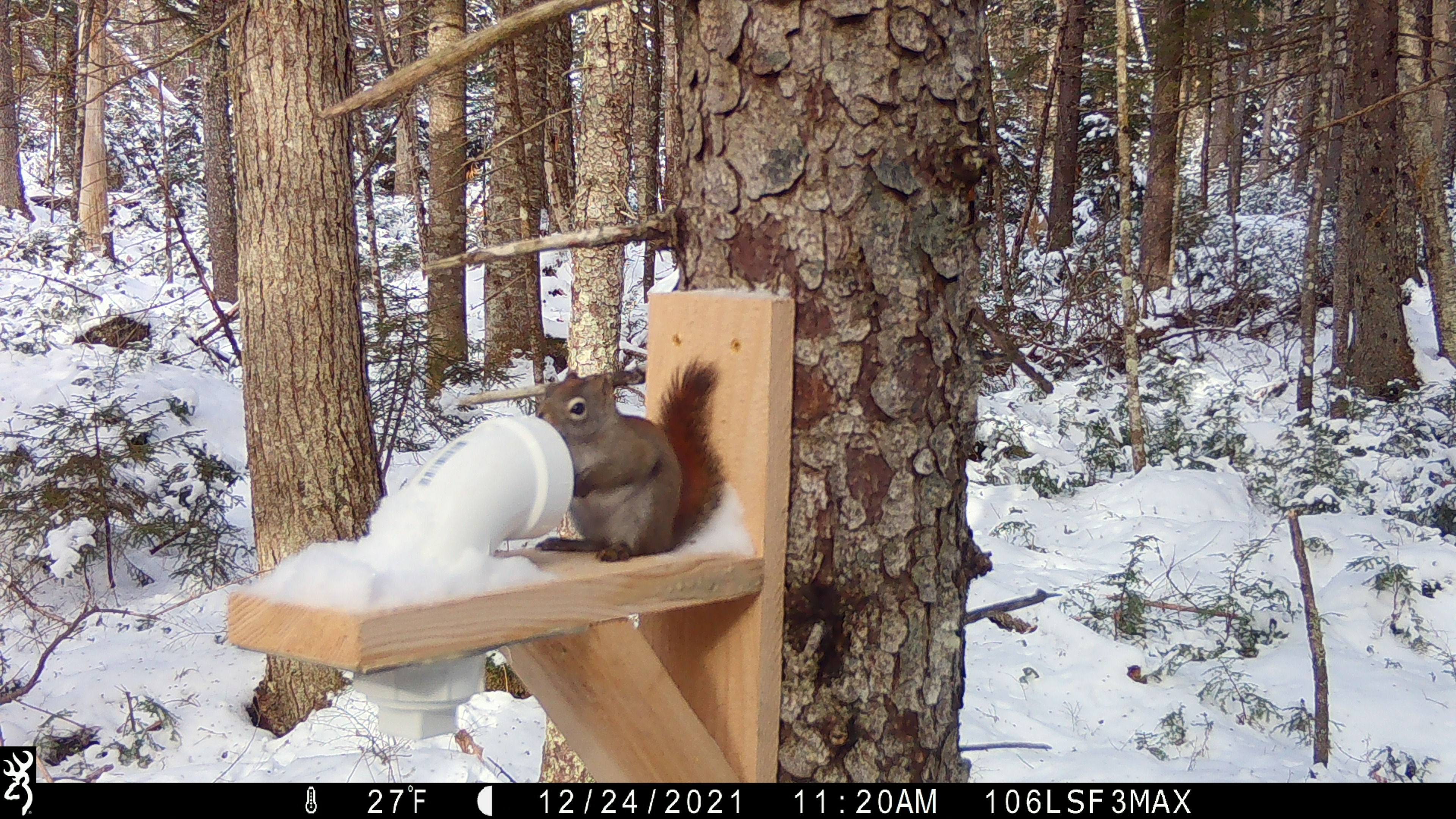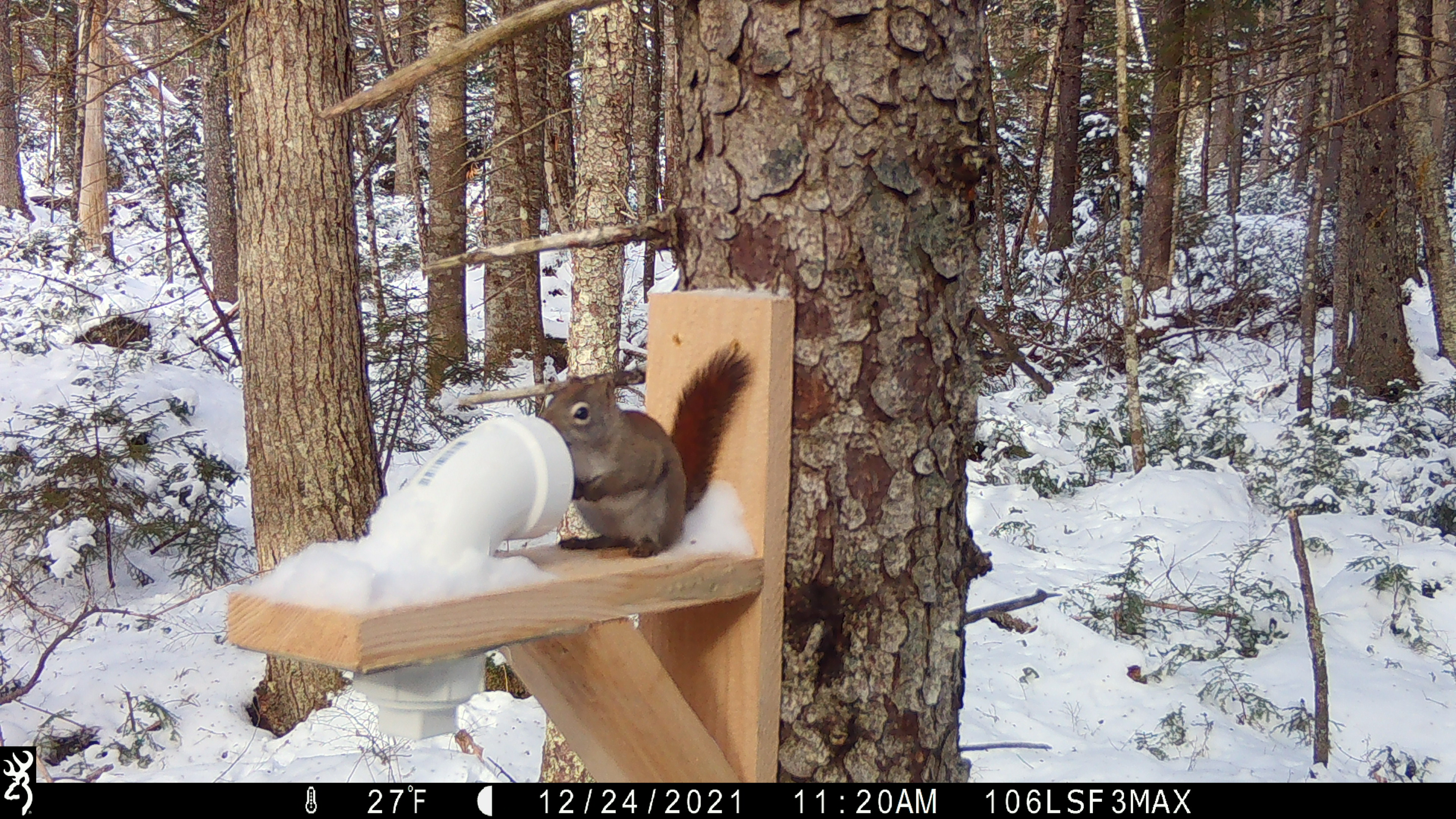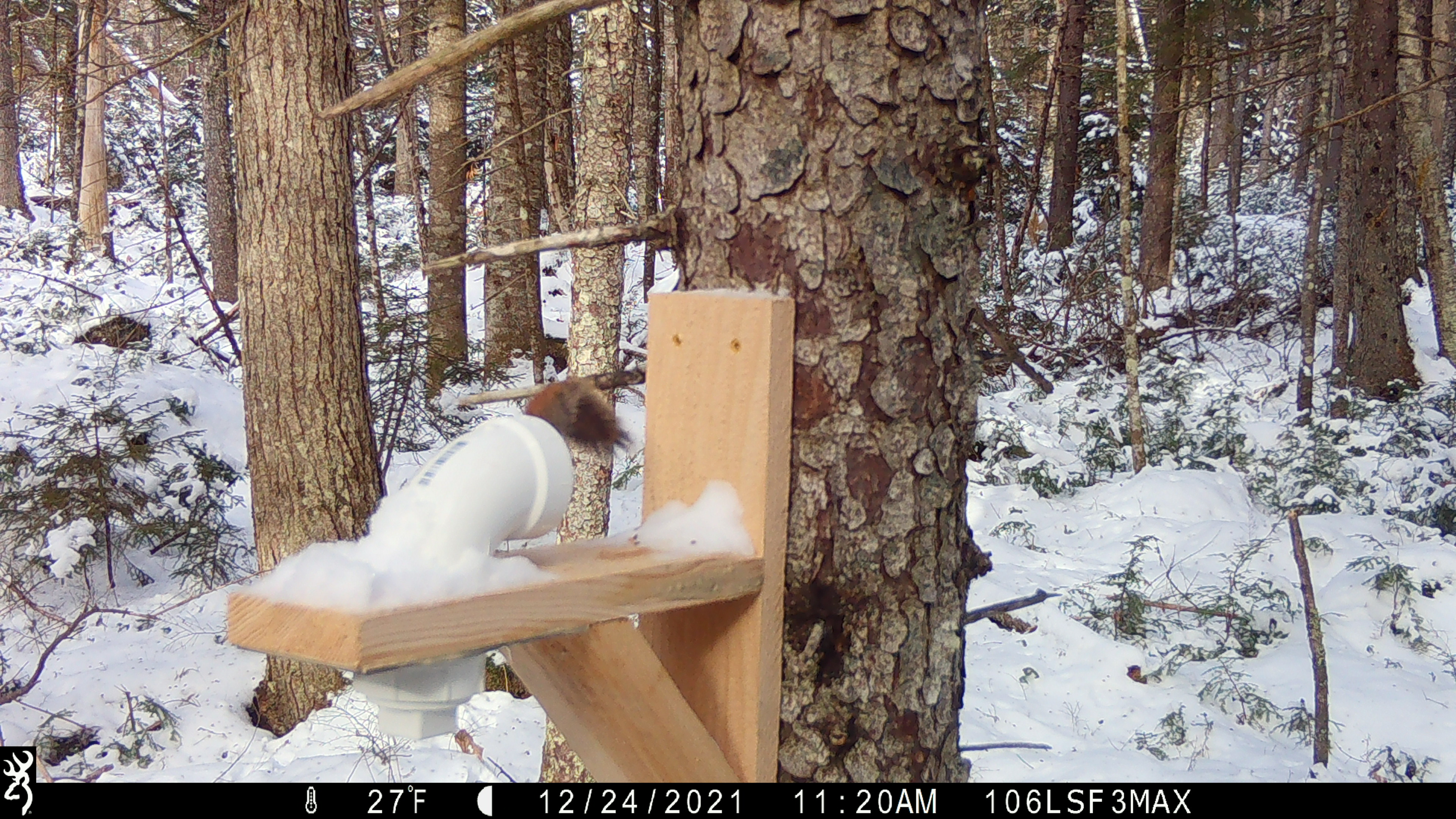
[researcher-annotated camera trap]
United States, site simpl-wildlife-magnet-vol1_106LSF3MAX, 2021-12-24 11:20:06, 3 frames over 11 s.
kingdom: Animalia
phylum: Chordata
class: Mammalia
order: Rodentia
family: Sciuridae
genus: Tamiasciurus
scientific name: Tamiasciurus hudsonicus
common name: red squirrel